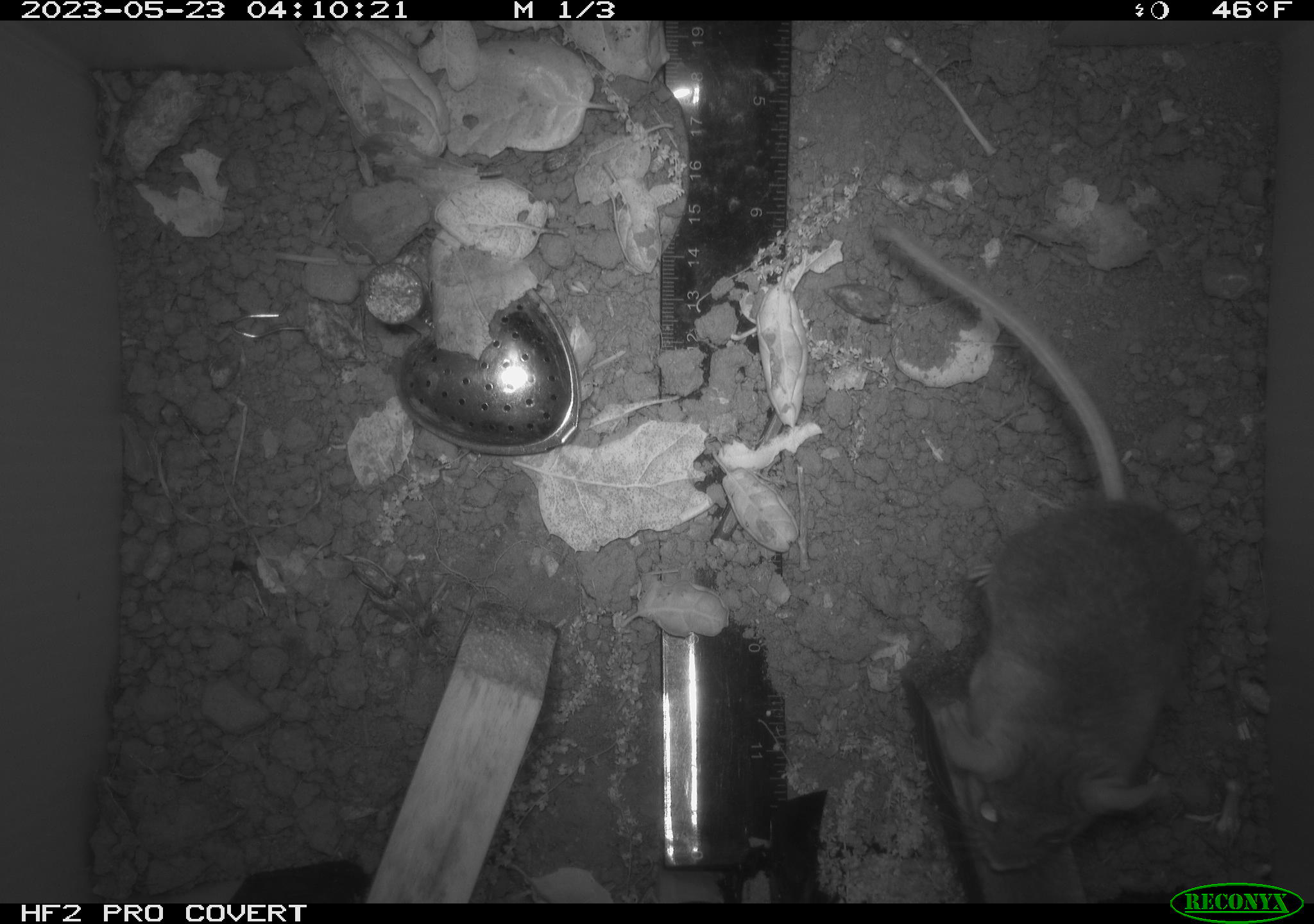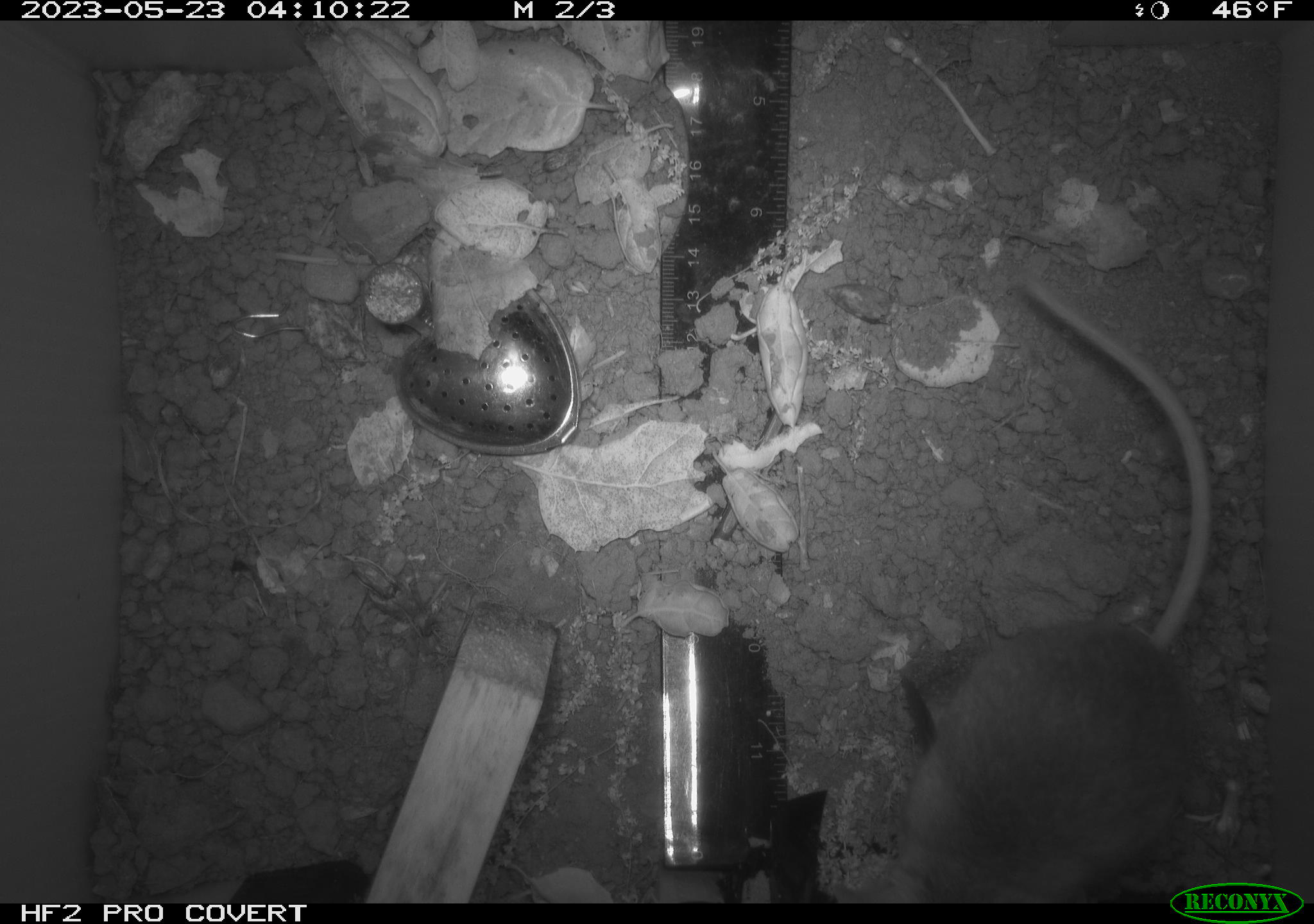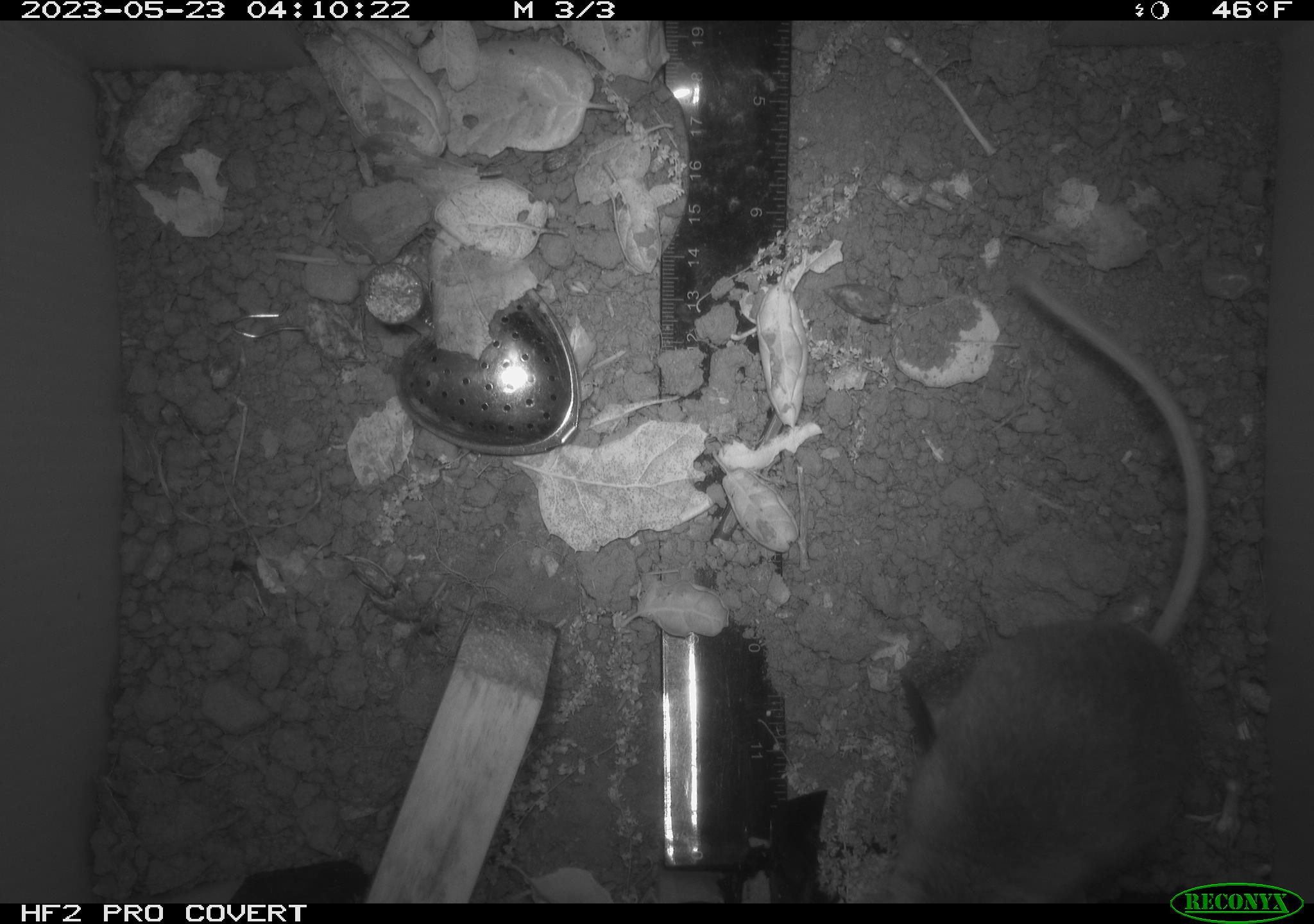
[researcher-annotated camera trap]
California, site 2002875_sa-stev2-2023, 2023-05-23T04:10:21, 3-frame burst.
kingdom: Animalia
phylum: Chordata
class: Mammalia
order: Rodentia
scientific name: Rodentia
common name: mouse species